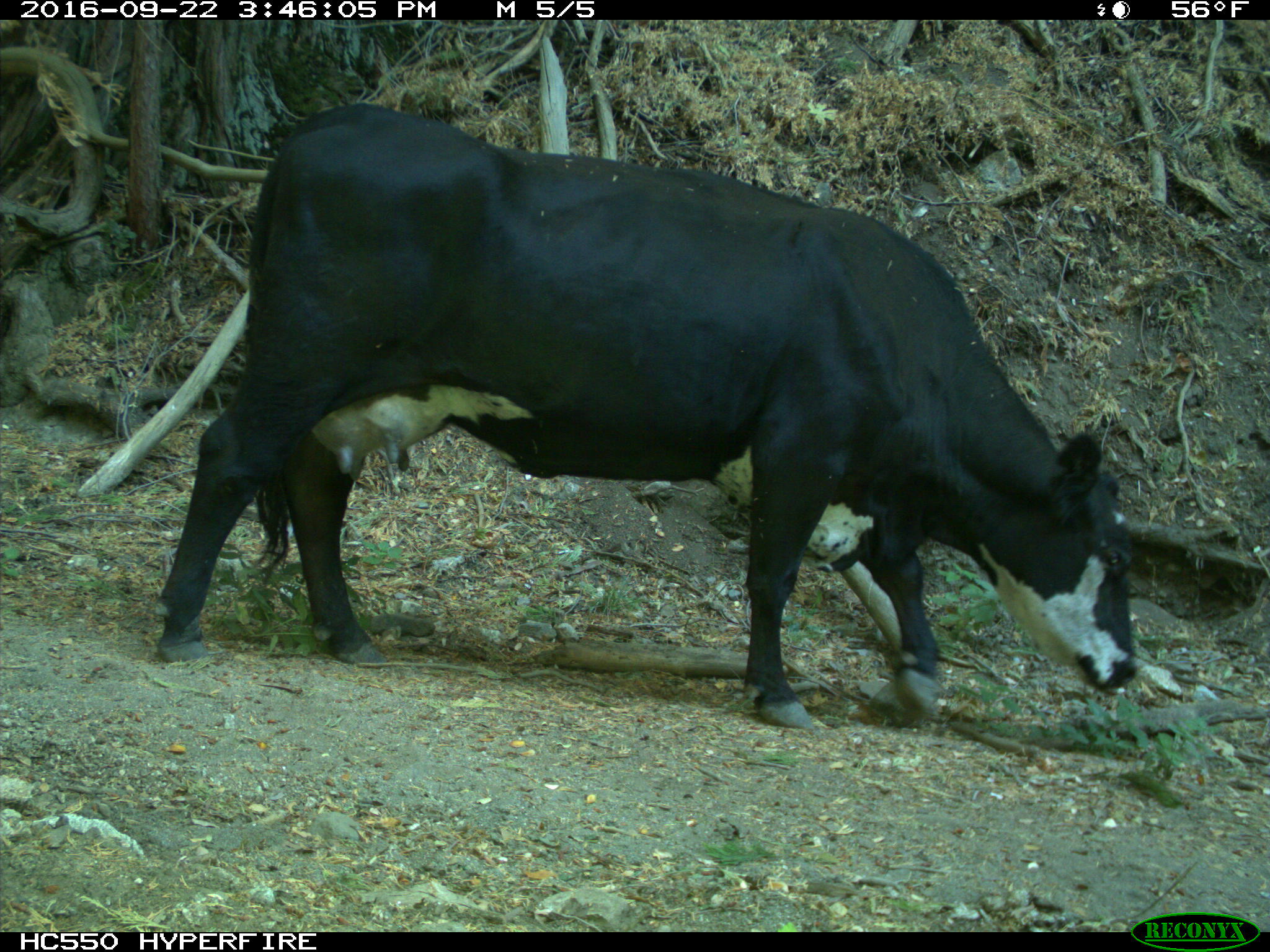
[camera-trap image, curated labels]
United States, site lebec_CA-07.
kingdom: Animalia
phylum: Chordata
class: Mammalia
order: Artiodactyla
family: Bovidae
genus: Bos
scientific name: Bos taurus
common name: domestic cow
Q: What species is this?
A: Bos taurus (domestic cow).